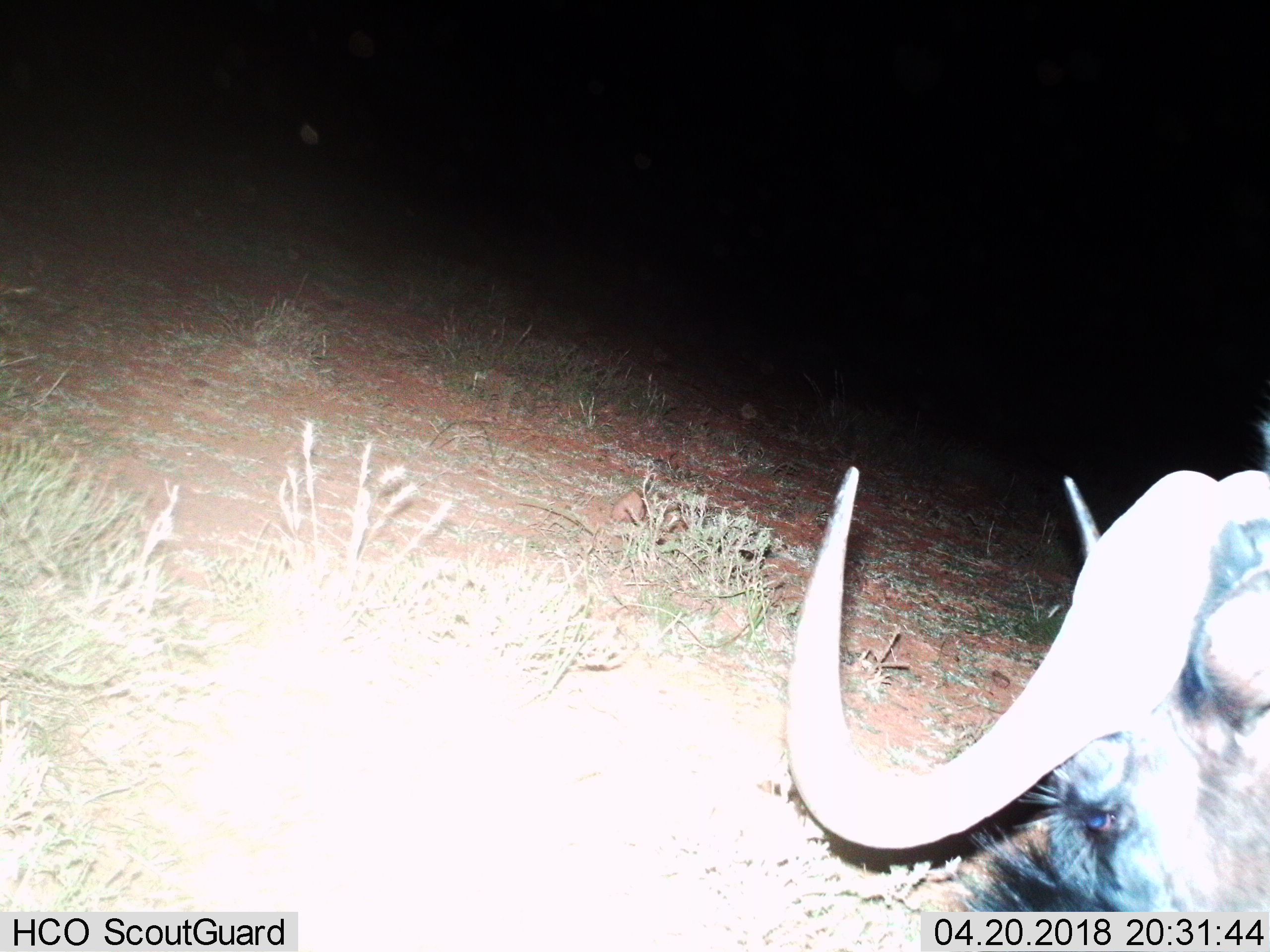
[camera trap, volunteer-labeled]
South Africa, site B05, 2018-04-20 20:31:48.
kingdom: Animalia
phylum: Chordata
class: Mammalia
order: Artiodactyla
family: Bovidae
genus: Syncerus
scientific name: Syncerus caffer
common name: cape buffalo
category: buffalo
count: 1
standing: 83%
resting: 0%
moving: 33%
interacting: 0%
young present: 0%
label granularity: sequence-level